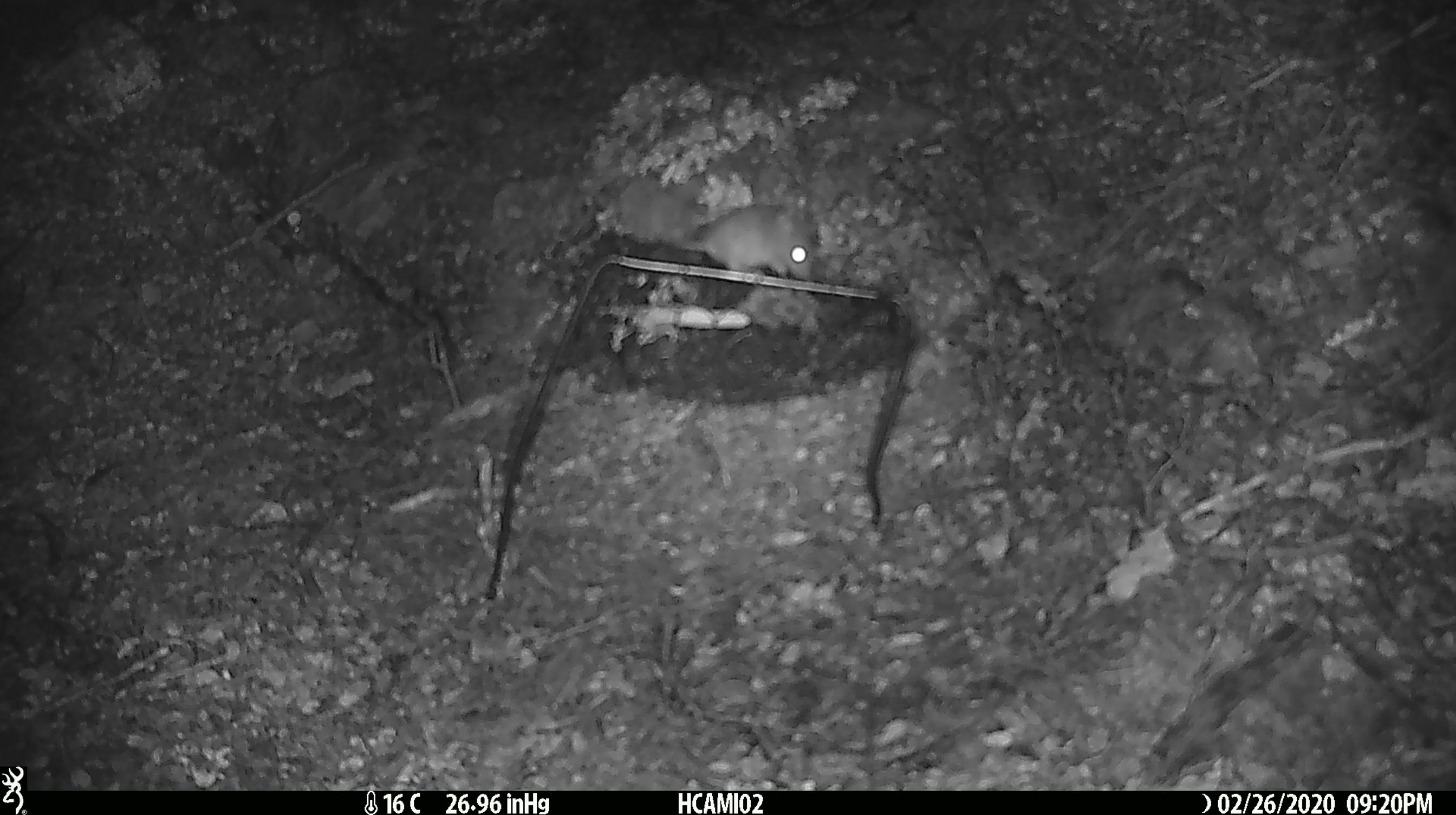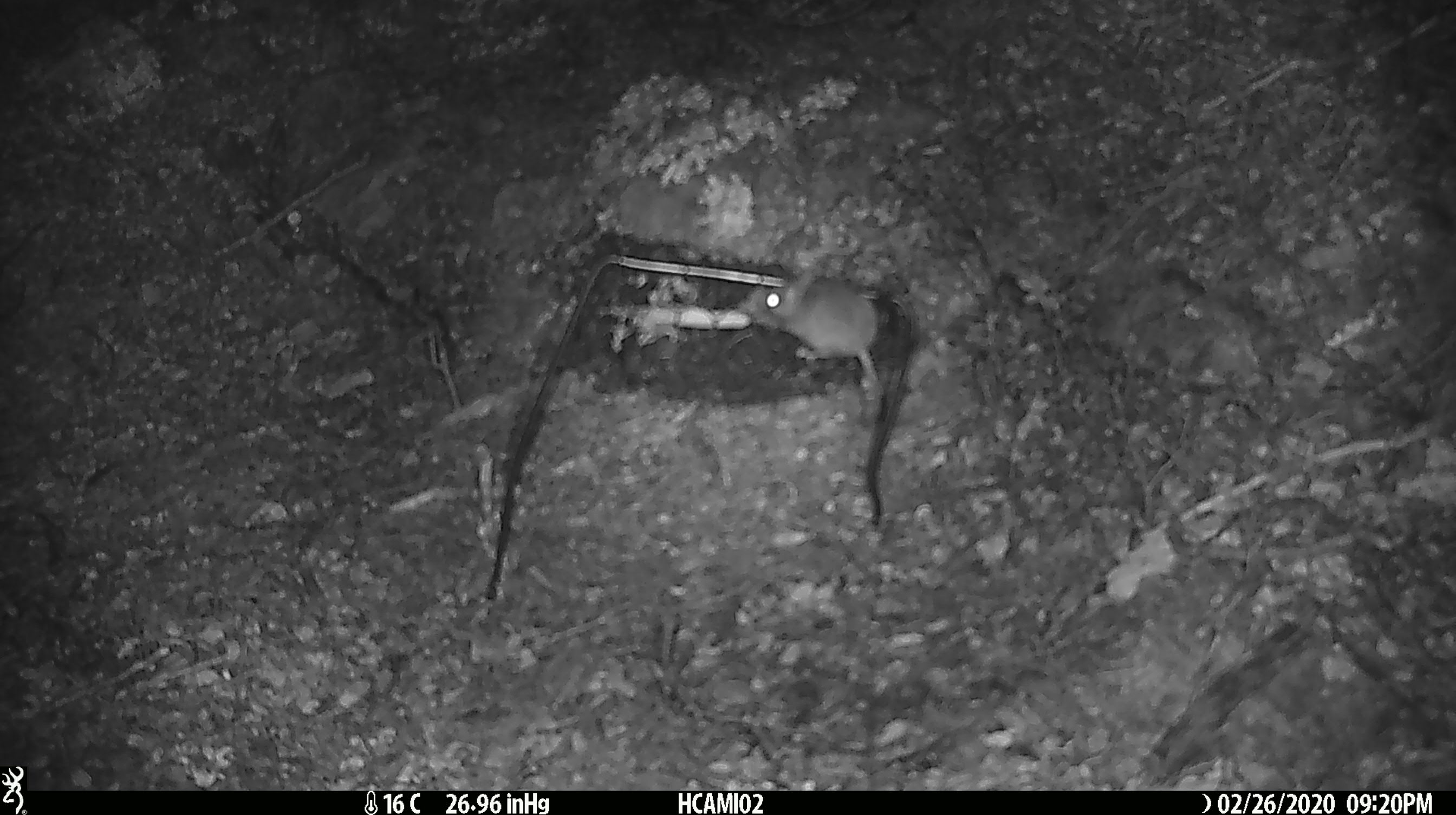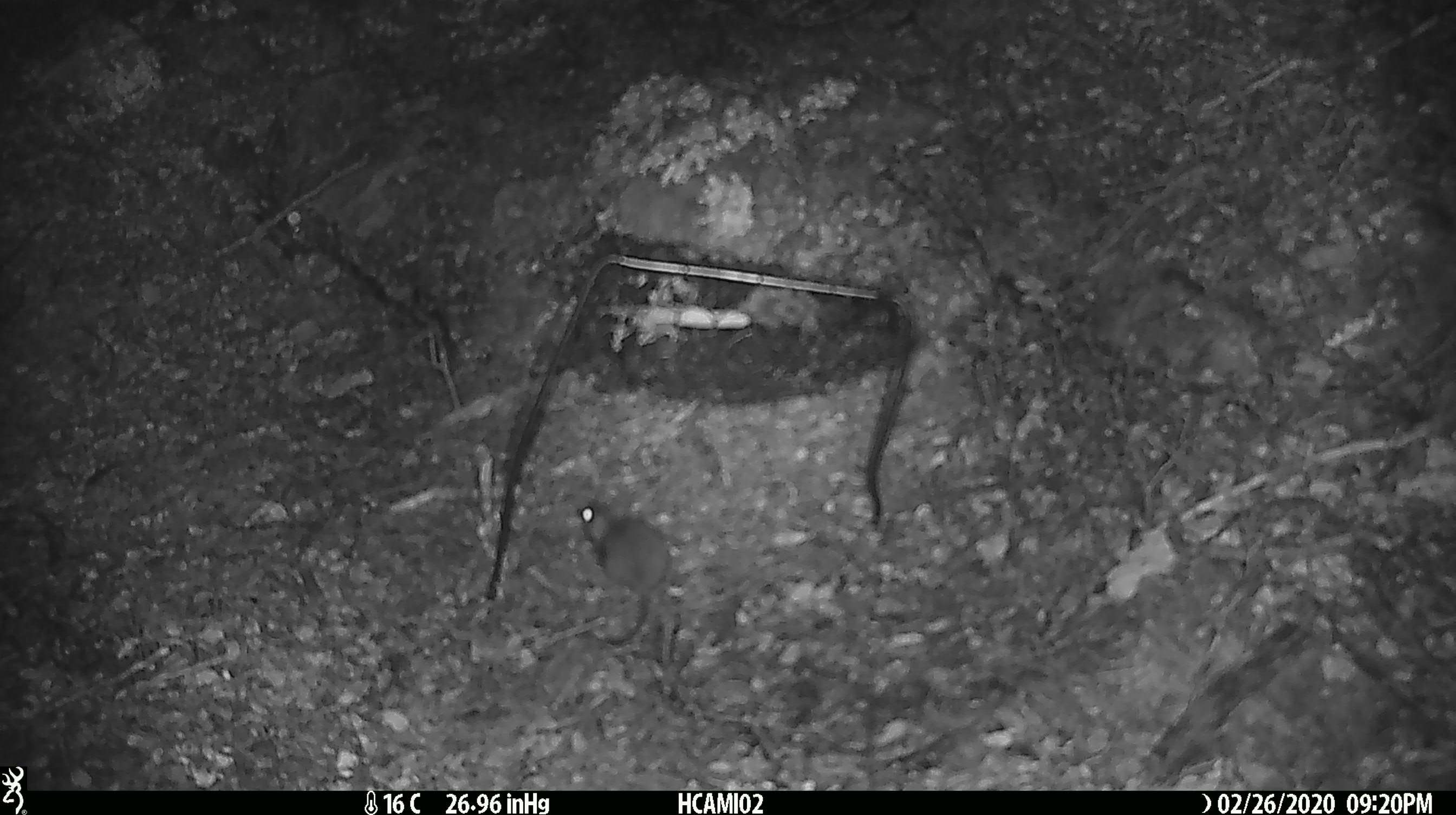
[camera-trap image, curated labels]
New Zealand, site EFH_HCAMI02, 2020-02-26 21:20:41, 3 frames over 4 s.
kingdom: Animalia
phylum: Chordata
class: Mammalia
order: Rodentia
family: Muridae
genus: Mus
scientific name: Mus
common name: mouse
Mouse (Mus).